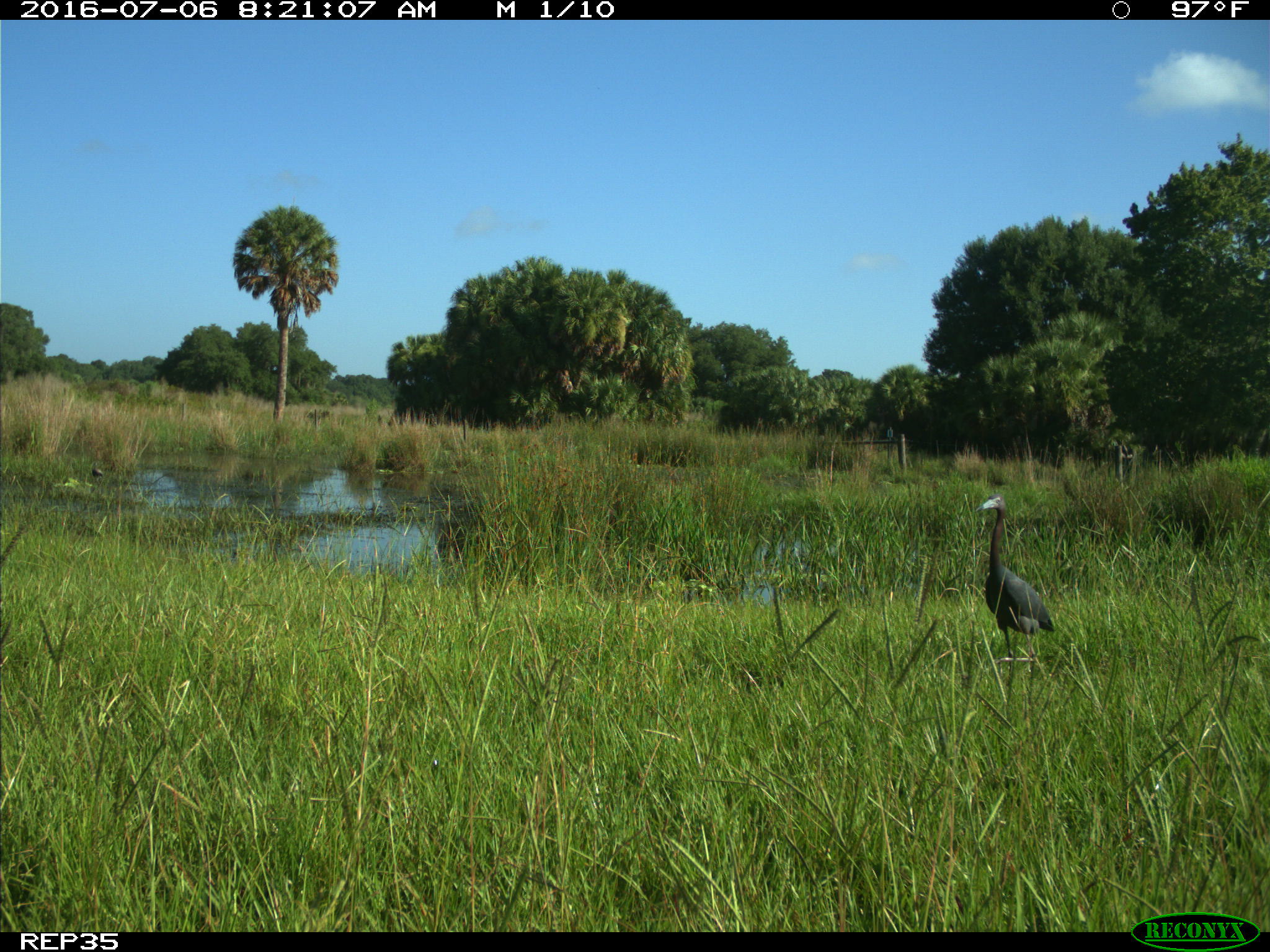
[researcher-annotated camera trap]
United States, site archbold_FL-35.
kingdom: Animalia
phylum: Chordata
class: Aves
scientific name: Aves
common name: birds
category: unidentified bird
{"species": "unidentified bird (birds) (Aves)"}